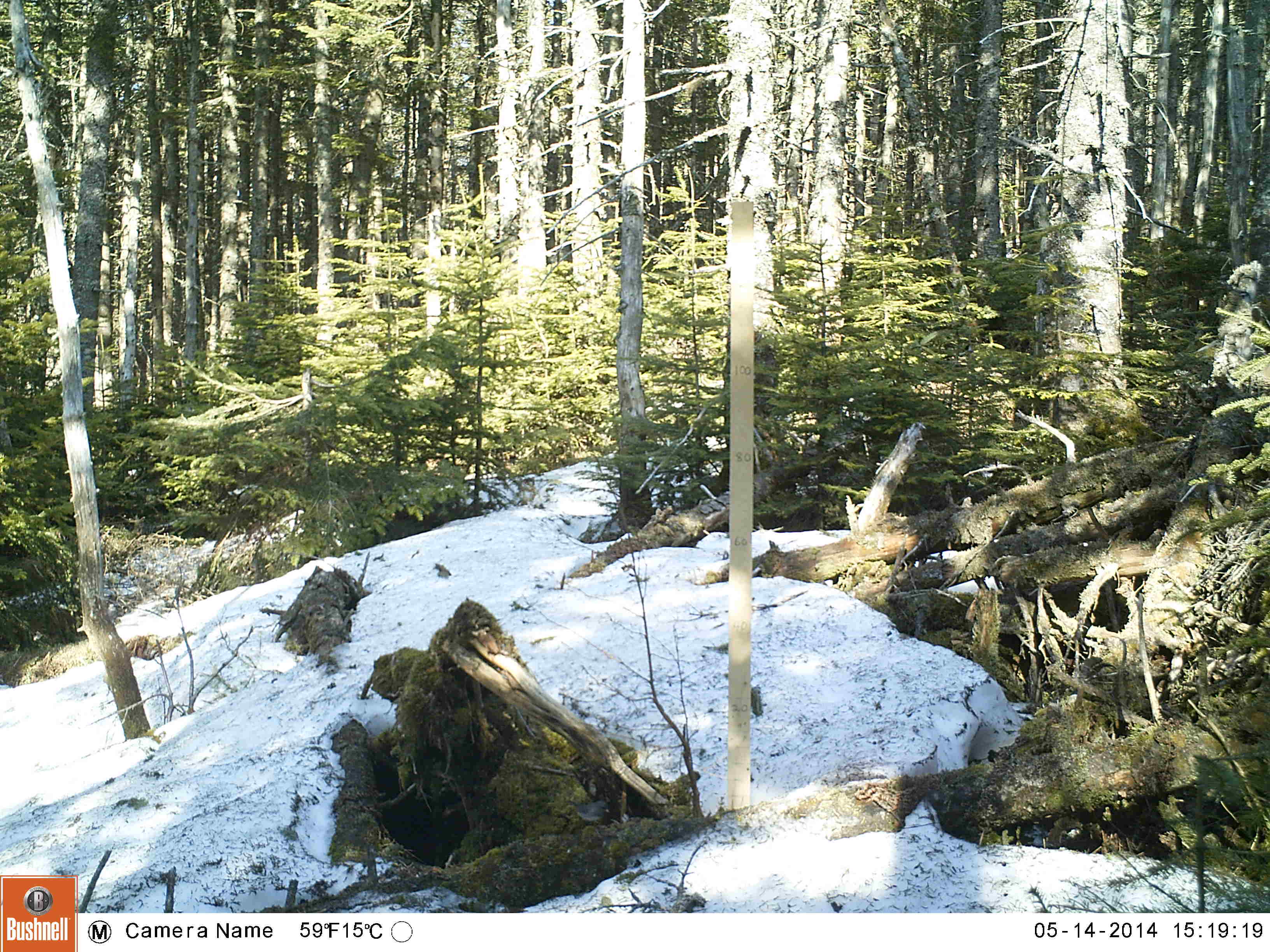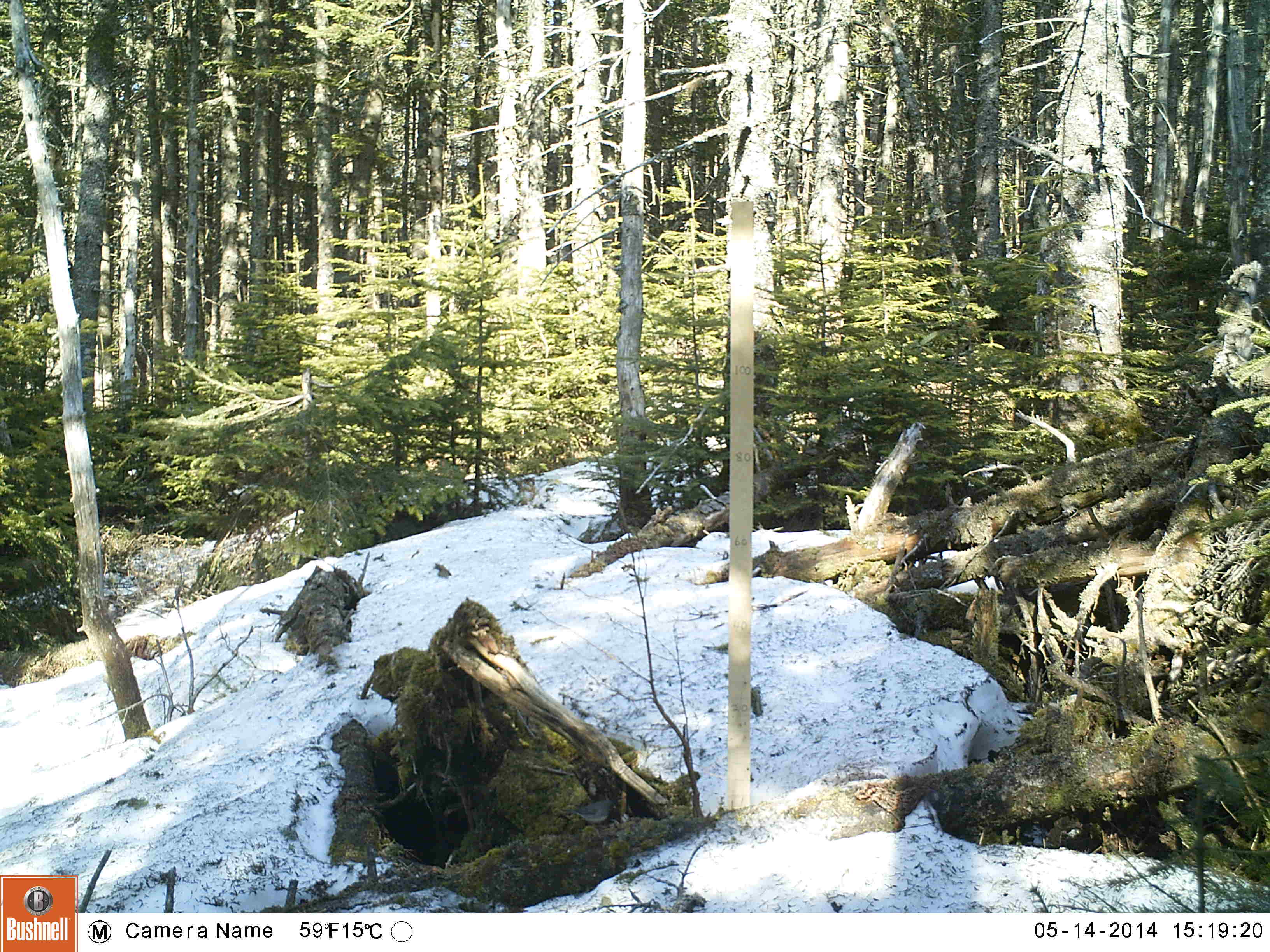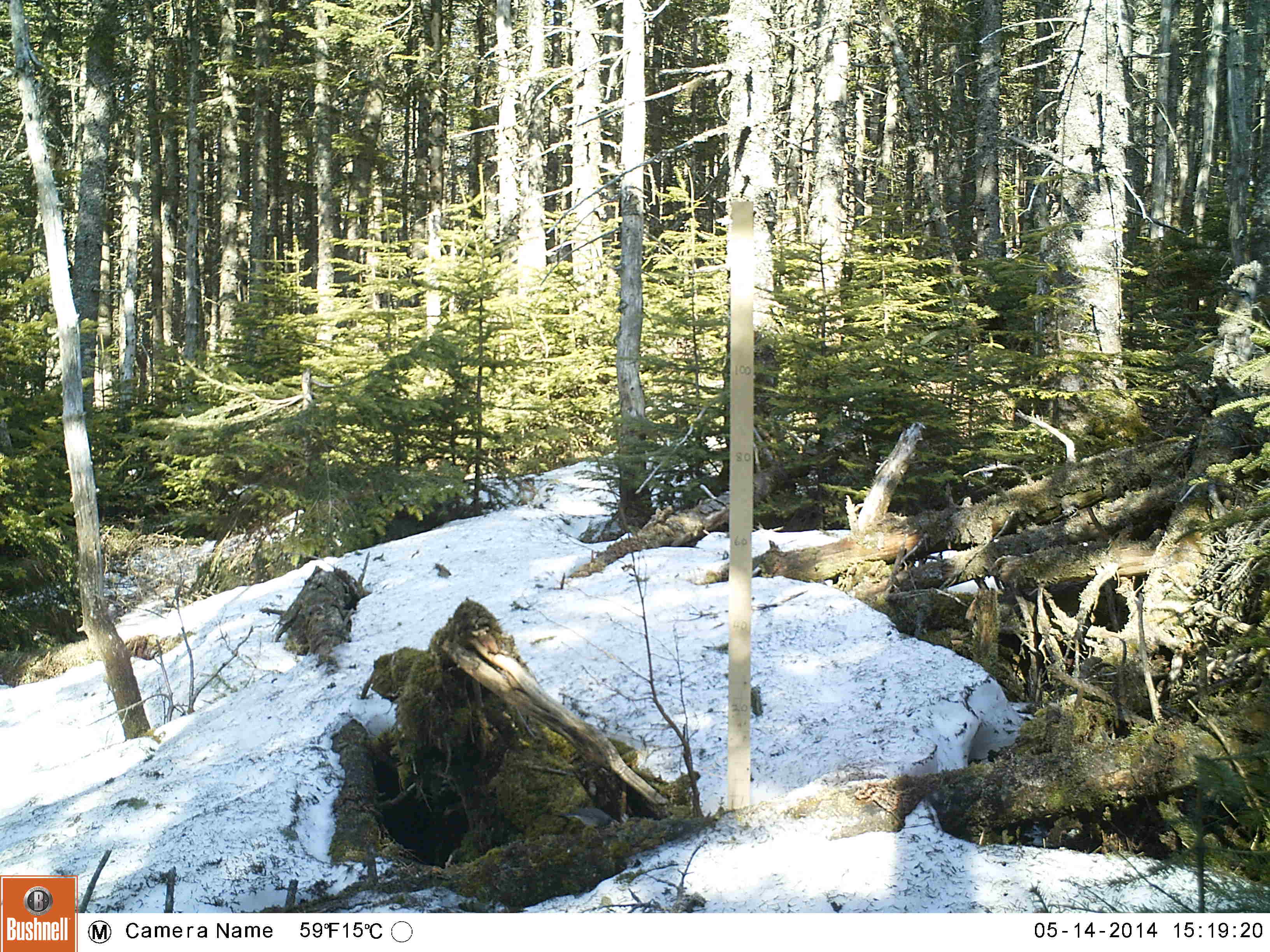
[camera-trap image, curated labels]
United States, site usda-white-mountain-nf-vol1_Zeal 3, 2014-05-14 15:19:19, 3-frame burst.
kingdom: Animalia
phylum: Chordata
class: Aves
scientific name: Aves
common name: bird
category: bird sp.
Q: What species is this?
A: Bird sp. (bird) (Aves).